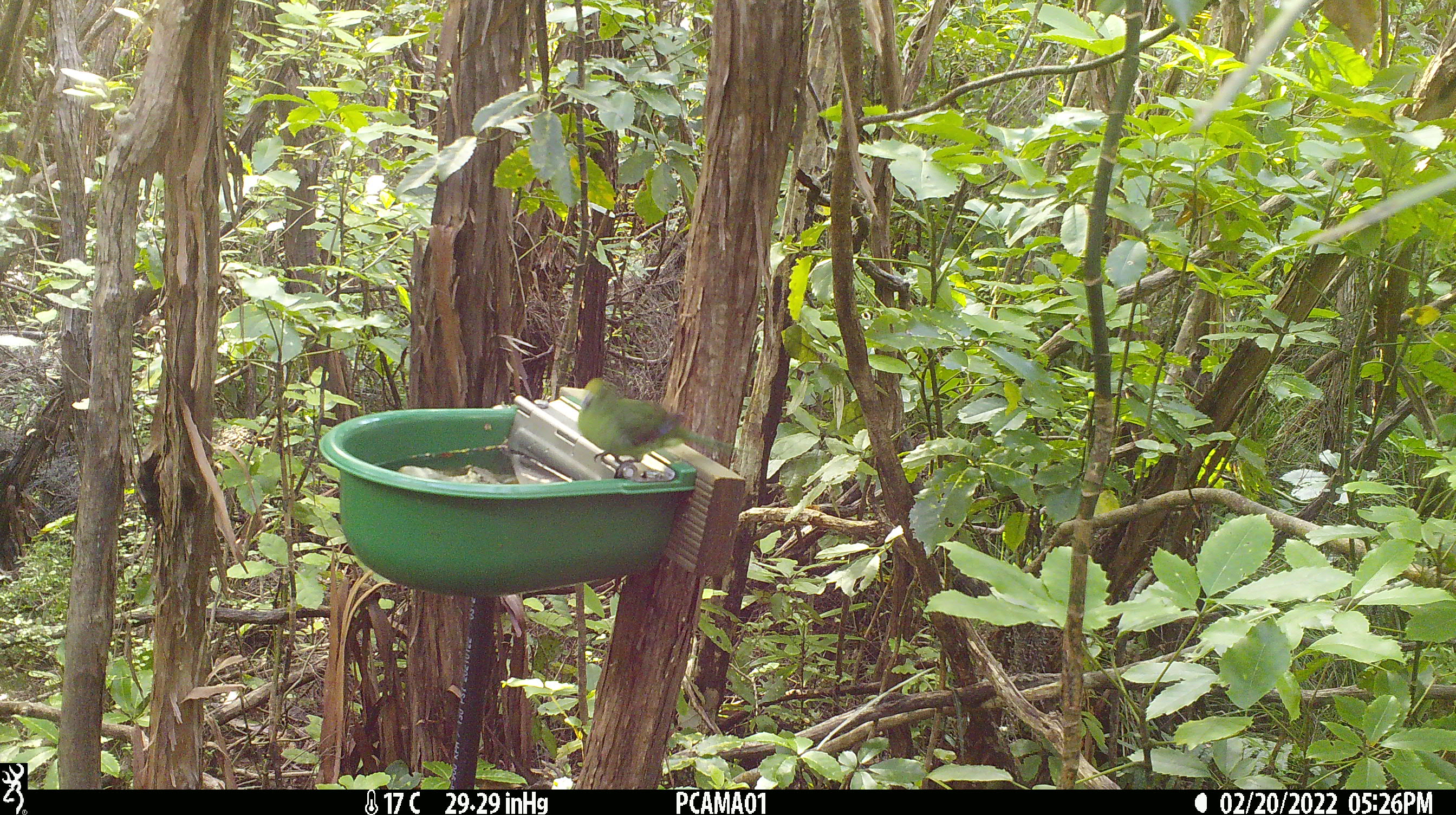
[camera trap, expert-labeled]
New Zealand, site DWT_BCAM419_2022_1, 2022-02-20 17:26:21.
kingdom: Animalia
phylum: Chordata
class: Aves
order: Psittaciformes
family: Psittaculidae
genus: Cyanoramphus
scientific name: Cyanoramphus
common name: parakeet